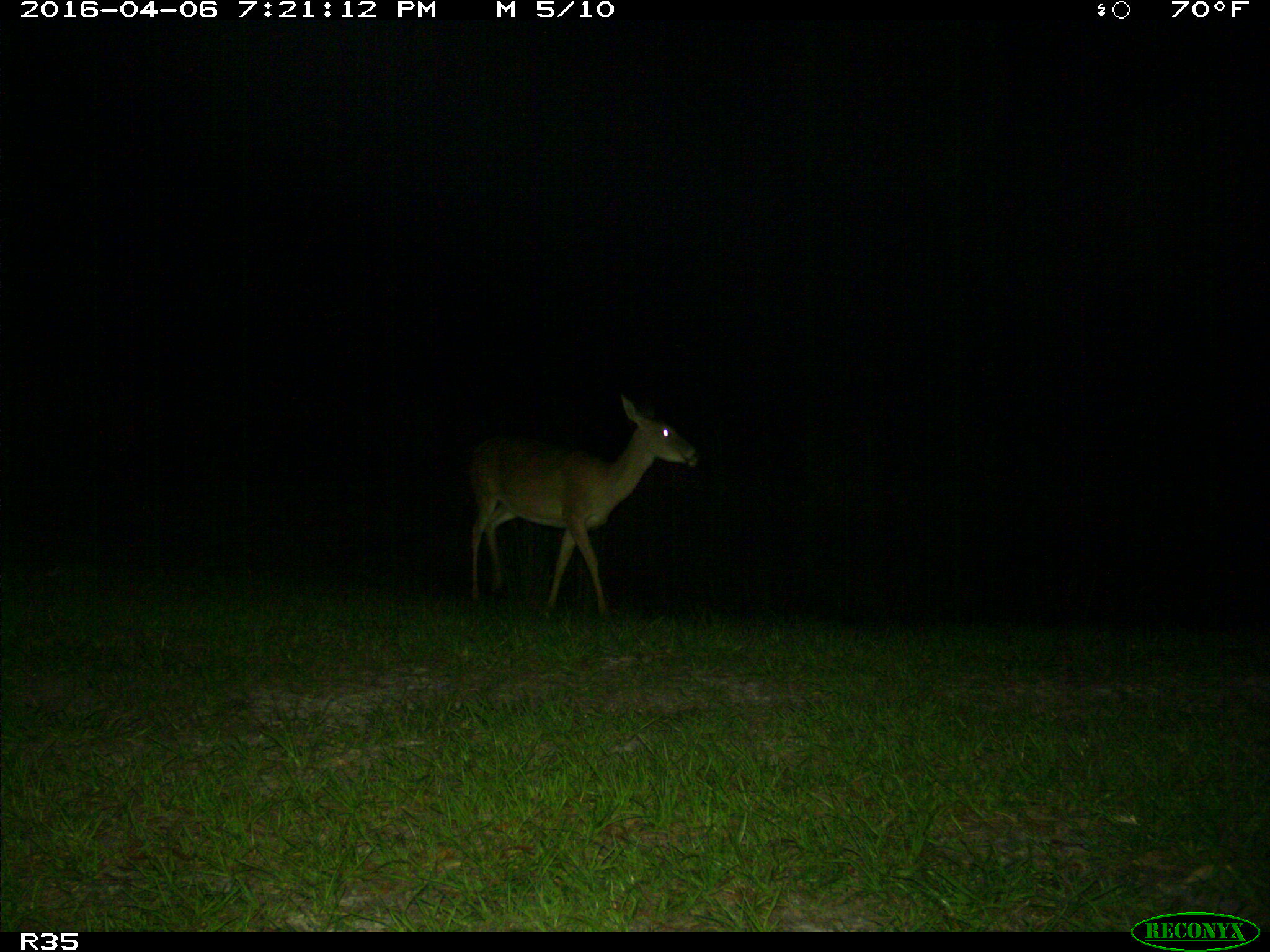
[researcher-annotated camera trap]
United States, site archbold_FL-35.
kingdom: Animalia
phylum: Chordata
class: Mammalia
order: Artiodactyla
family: Cervidae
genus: Odocoileus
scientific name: Odocoileus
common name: deer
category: unidentified deer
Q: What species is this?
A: Unidentified deer (deer) (Odocoileus).